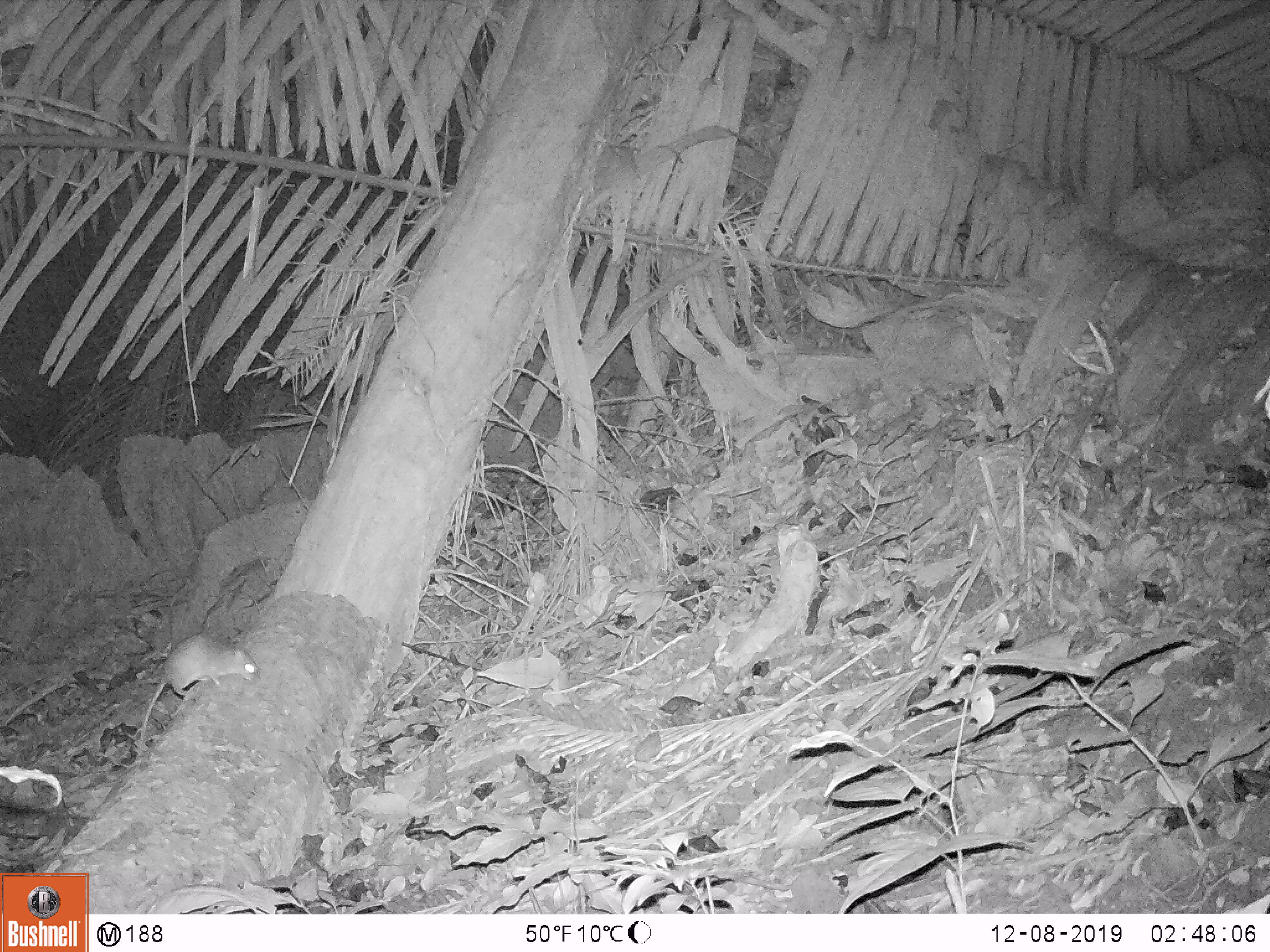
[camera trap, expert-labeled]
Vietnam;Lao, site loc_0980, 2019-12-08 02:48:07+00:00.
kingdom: Animalia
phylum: Chordata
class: Mammalia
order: Rodentia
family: Muridae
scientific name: Muridae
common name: old-world mice and rats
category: unidentified murid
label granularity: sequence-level